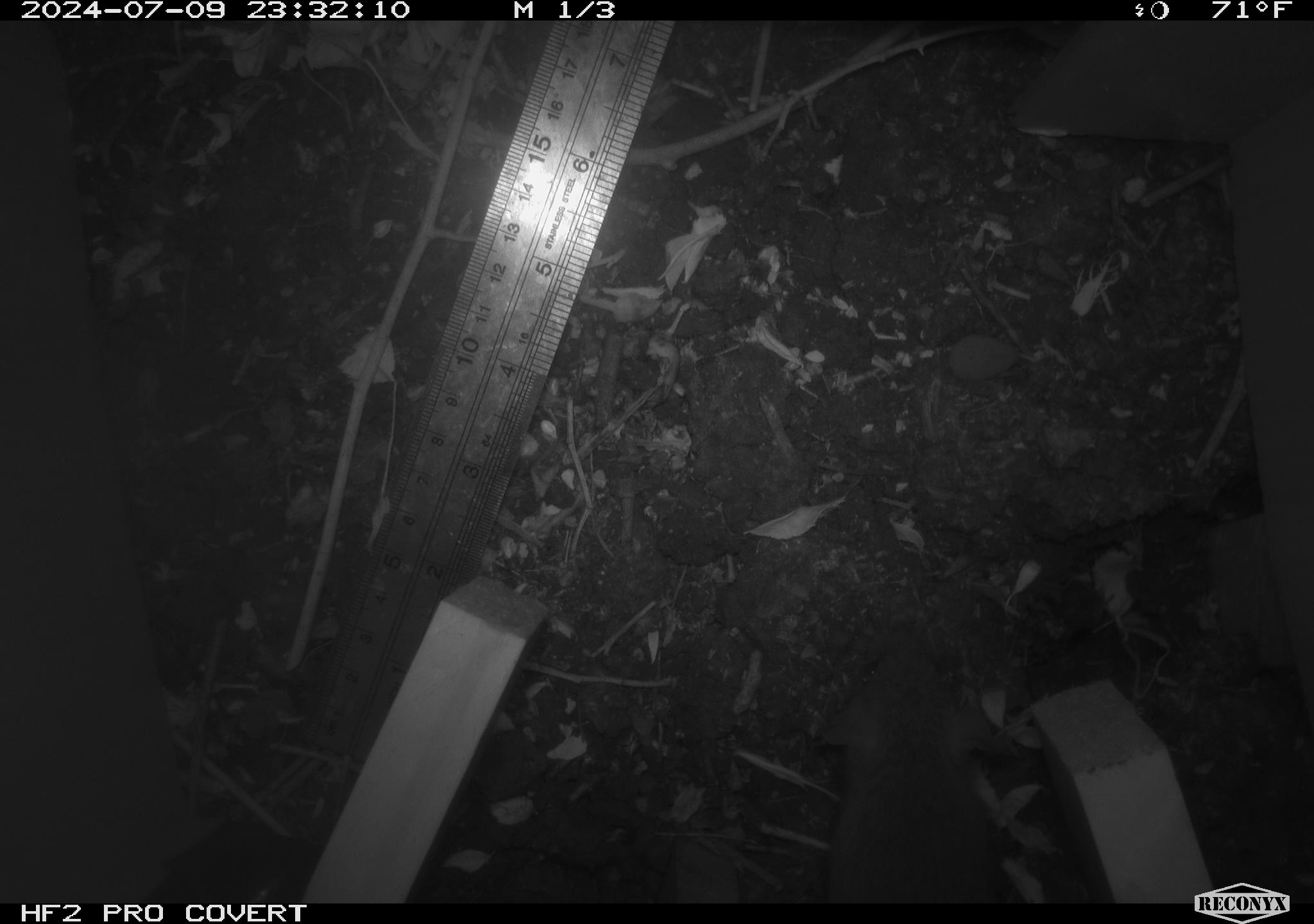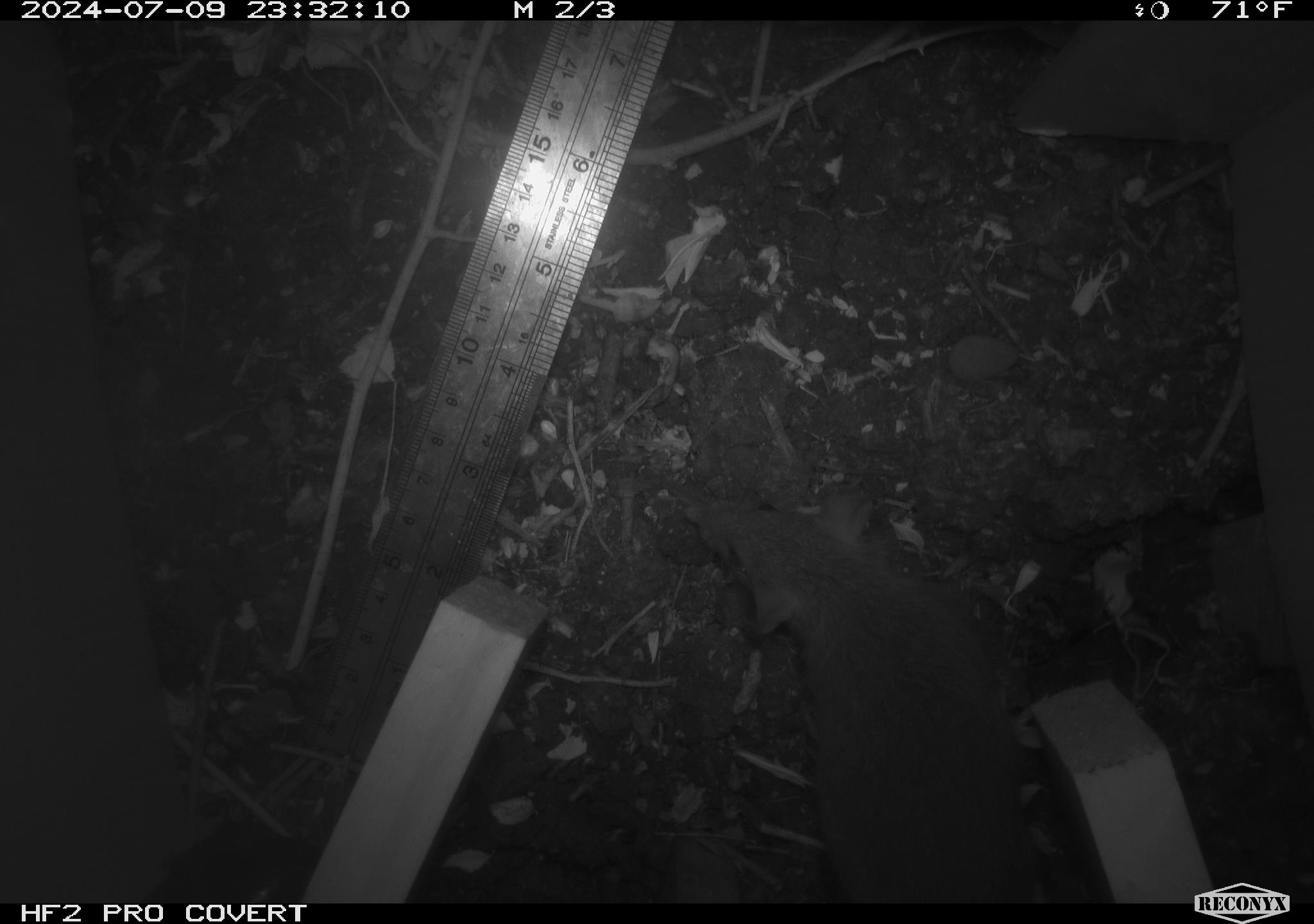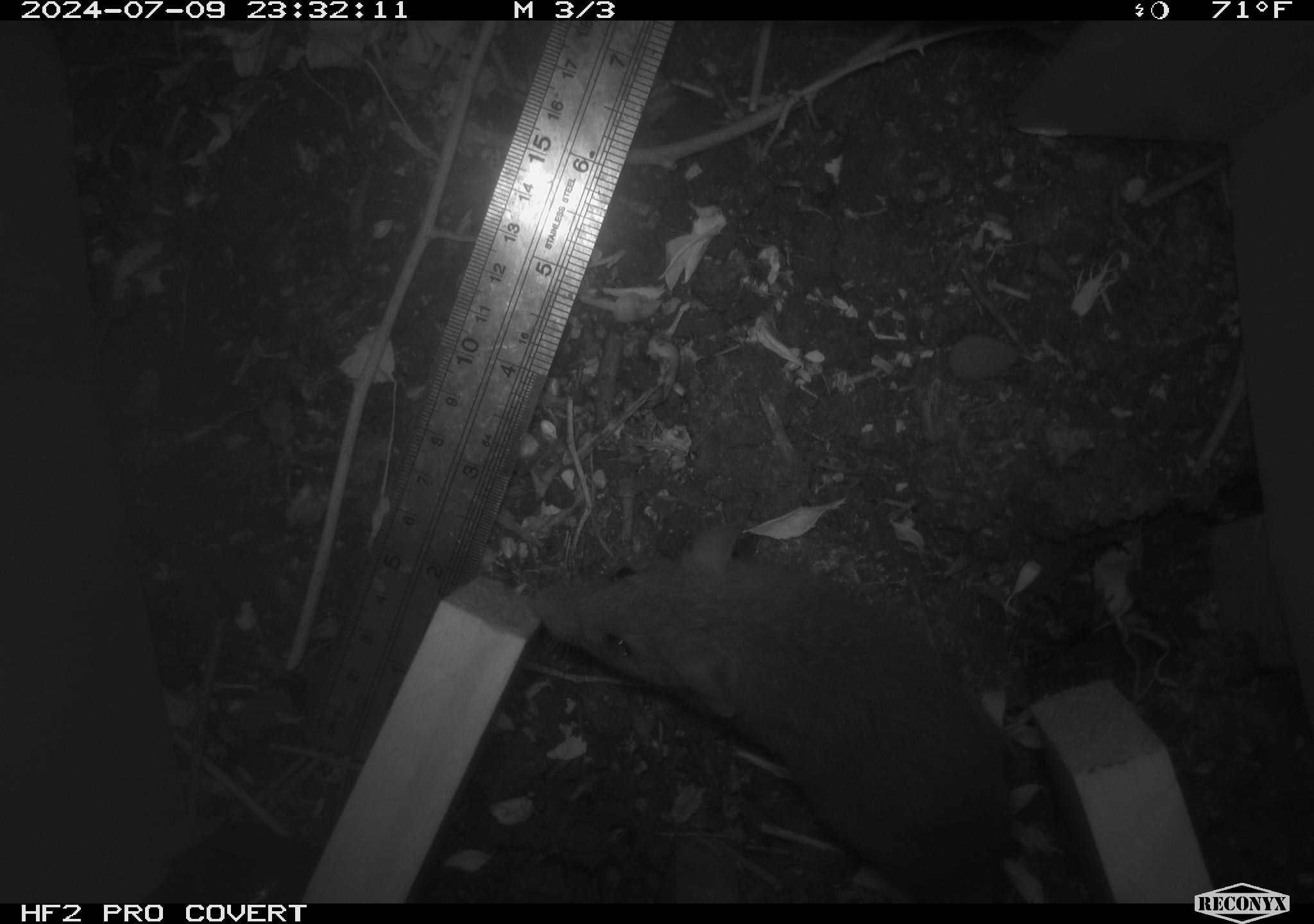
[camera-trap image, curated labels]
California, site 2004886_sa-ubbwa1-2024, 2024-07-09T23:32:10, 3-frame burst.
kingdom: Animalia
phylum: Chordata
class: Mammalia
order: Rodentia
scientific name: Rodentia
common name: mouse species